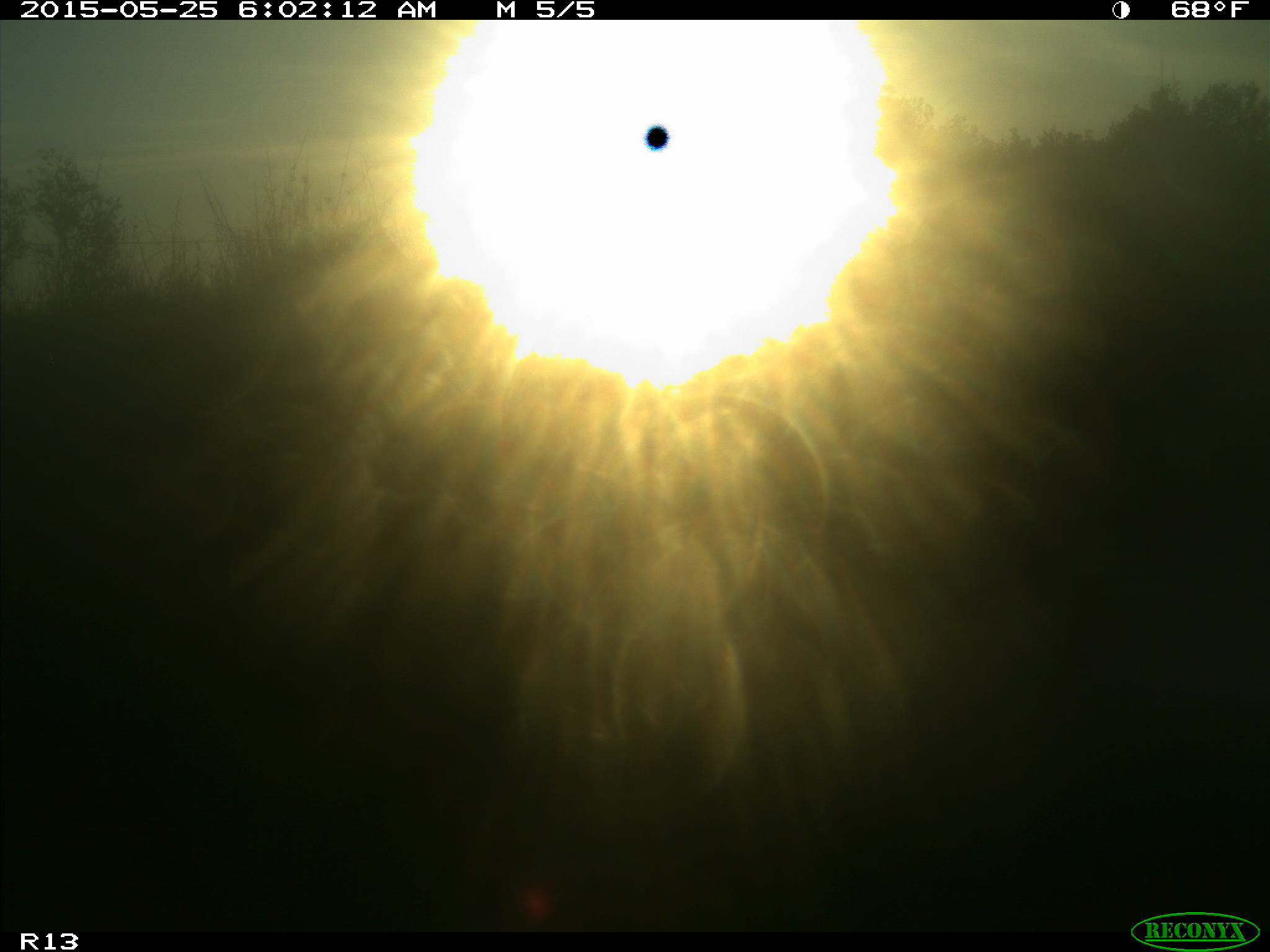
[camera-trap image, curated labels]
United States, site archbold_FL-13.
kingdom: Animalia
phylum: Chordata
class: Mammalia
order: Artiodactyla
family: Bovidae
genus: Bos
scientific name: Bos taurus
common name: domestic cow